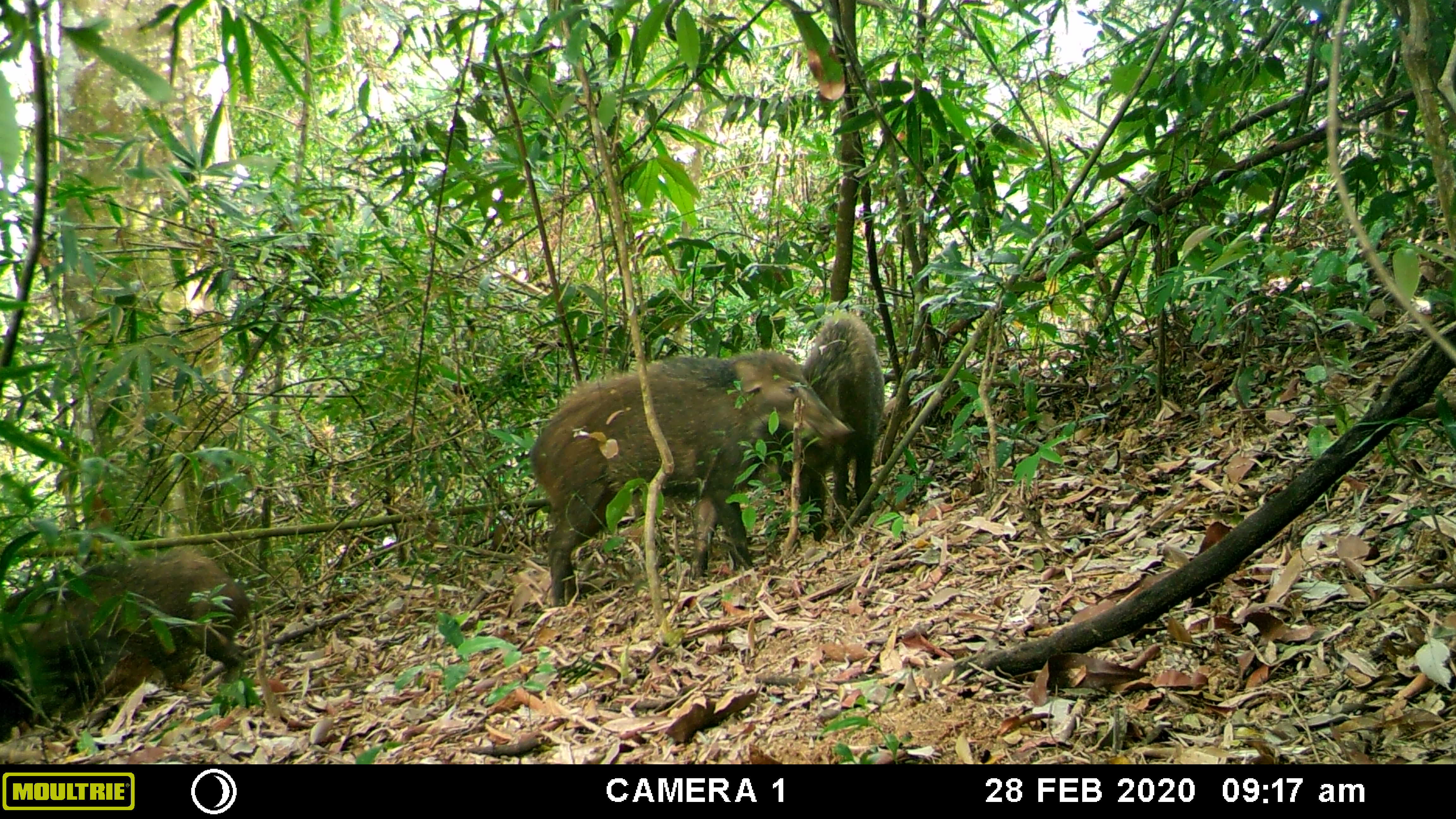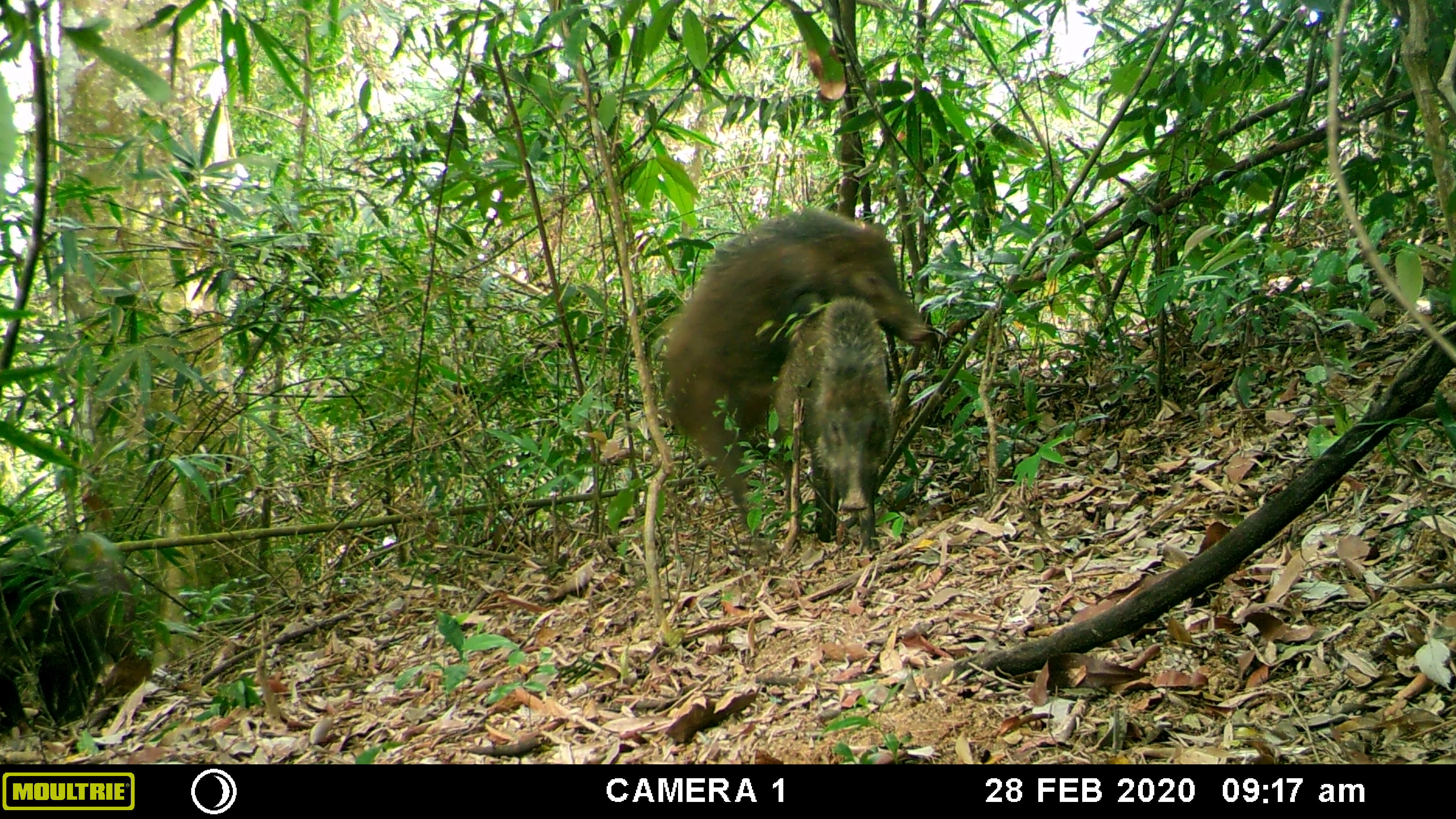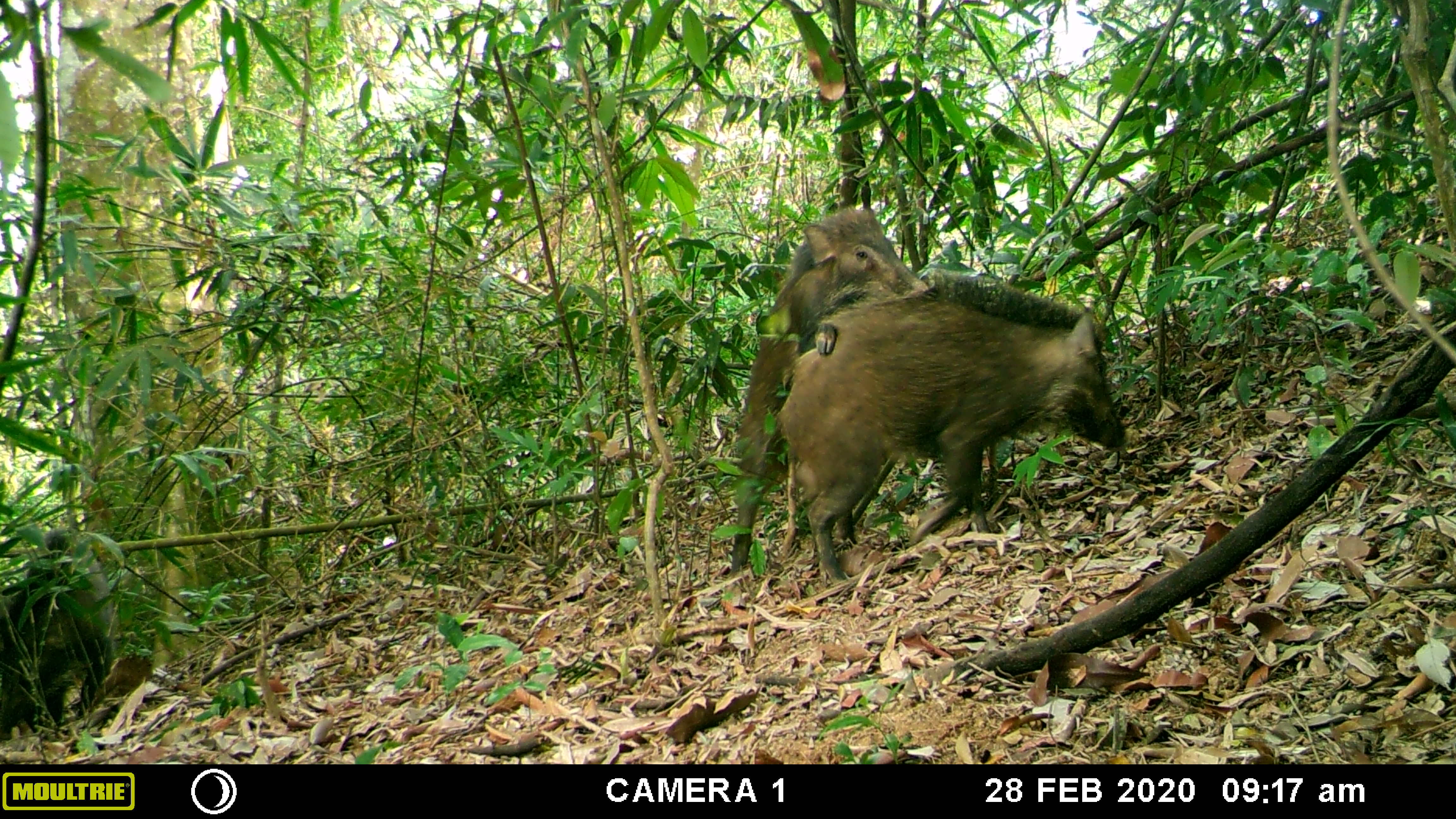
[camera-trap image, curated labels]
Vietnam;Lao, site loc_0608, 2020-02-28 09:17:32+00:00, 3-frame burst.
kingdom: Animalia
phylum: Chordata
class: Mammalia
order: Artiodactyla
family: Suidae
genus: Sus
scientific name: Sus scrofa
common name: eurasian wild pig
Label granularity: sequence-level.